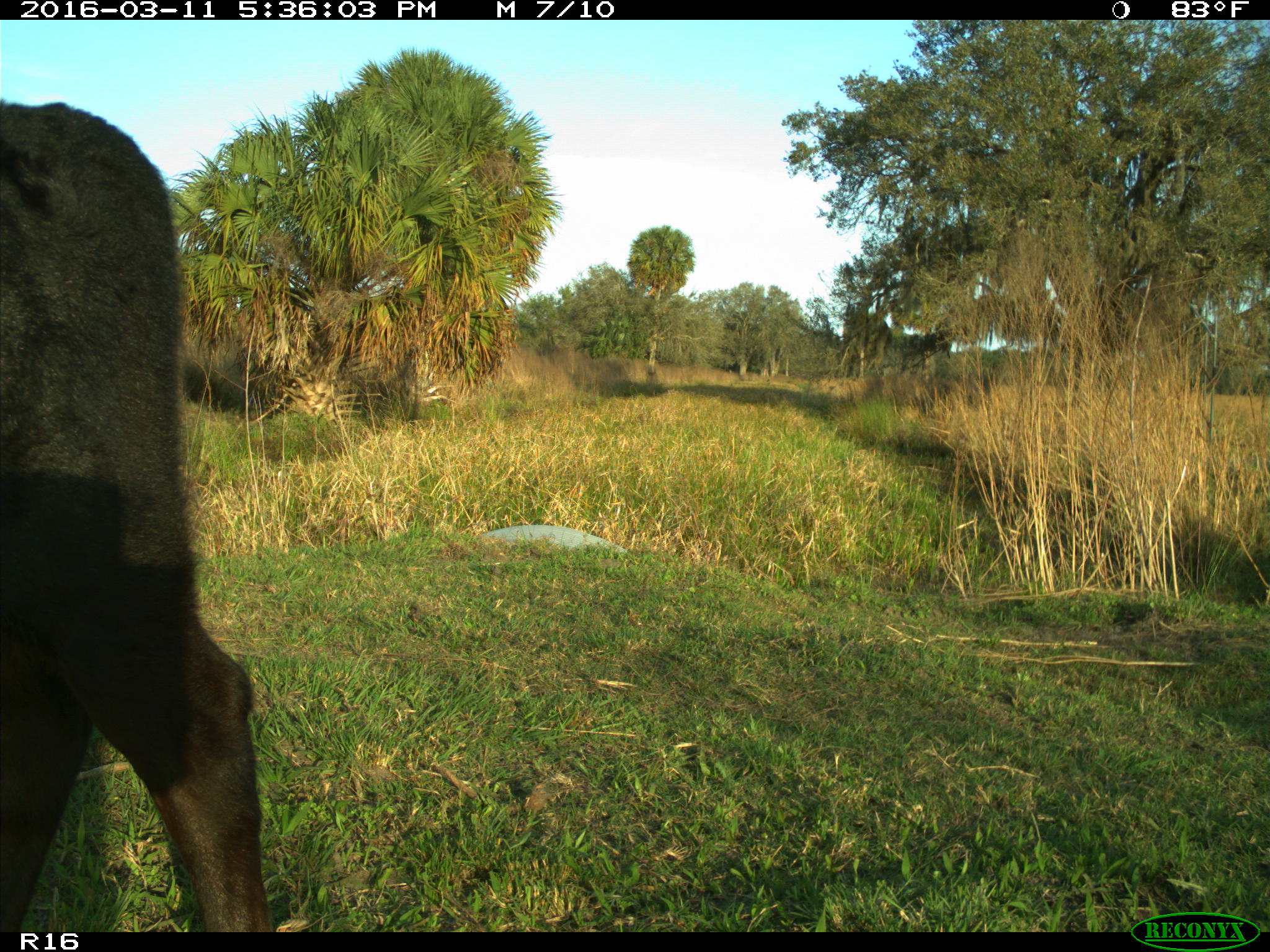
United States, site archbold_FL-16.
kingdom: Animalia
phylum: Chordata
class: Mammalia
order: Artiodactyla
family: Bovidae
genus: Bos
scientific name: Bos taurus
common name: domestic cow